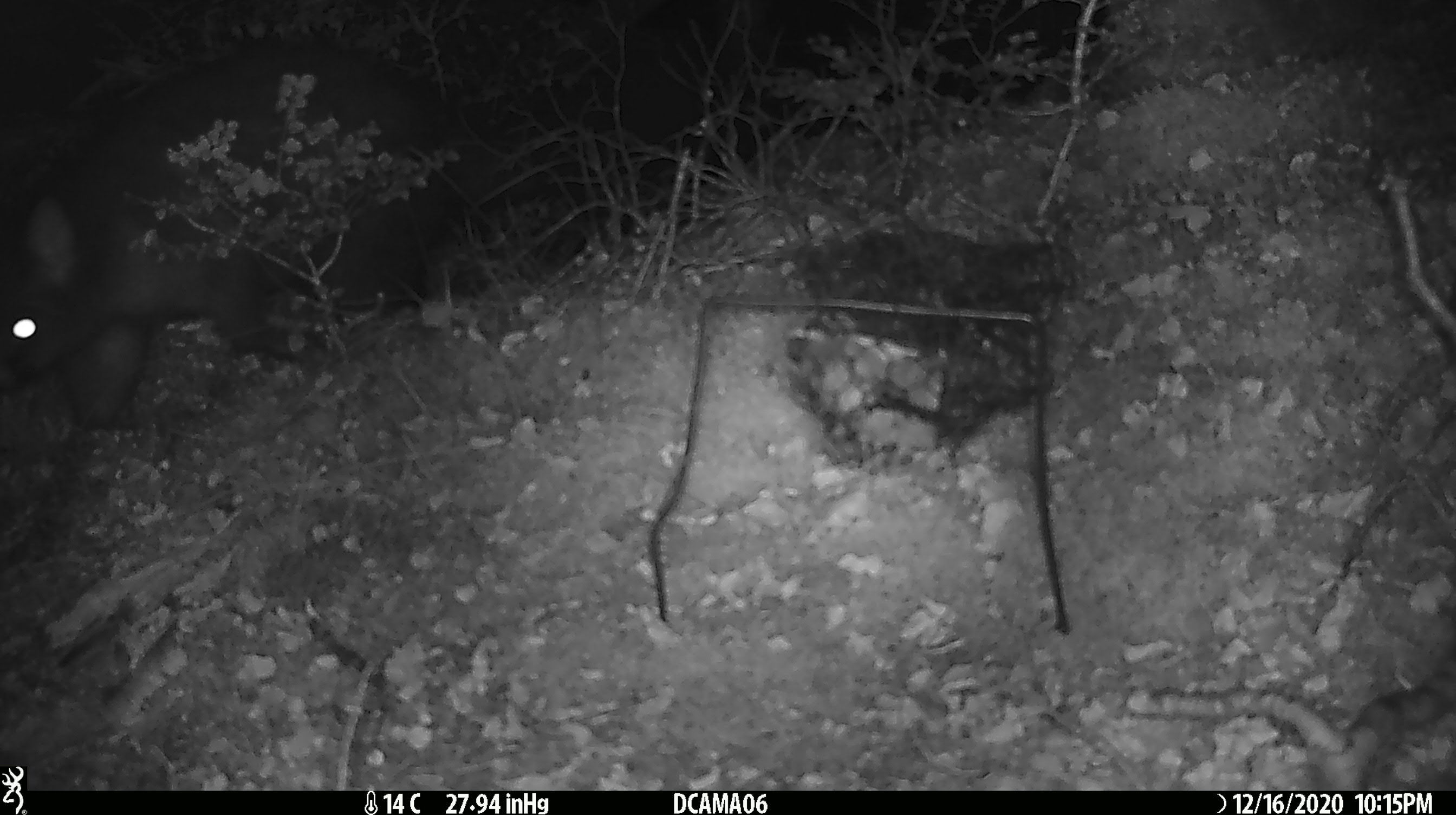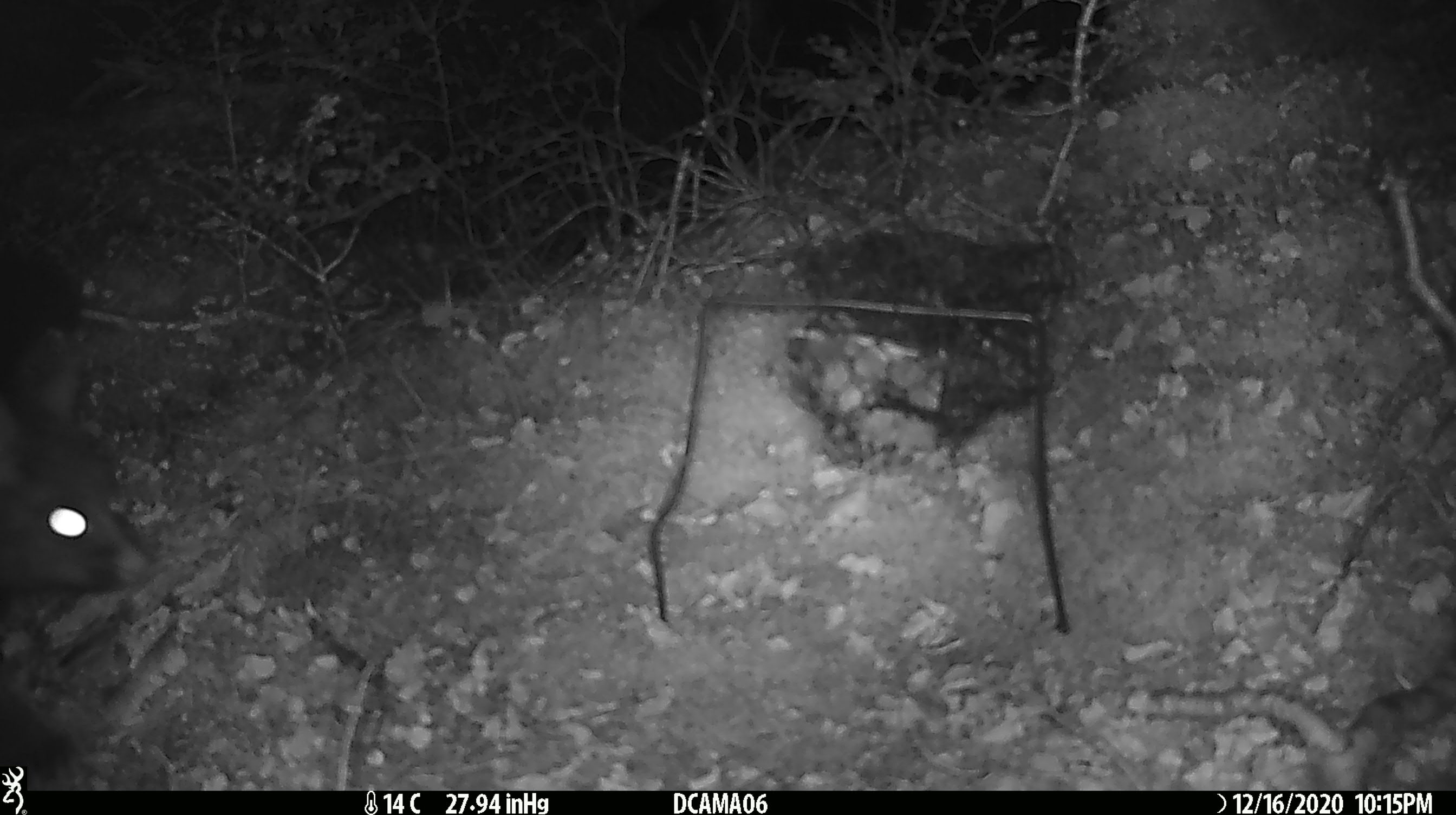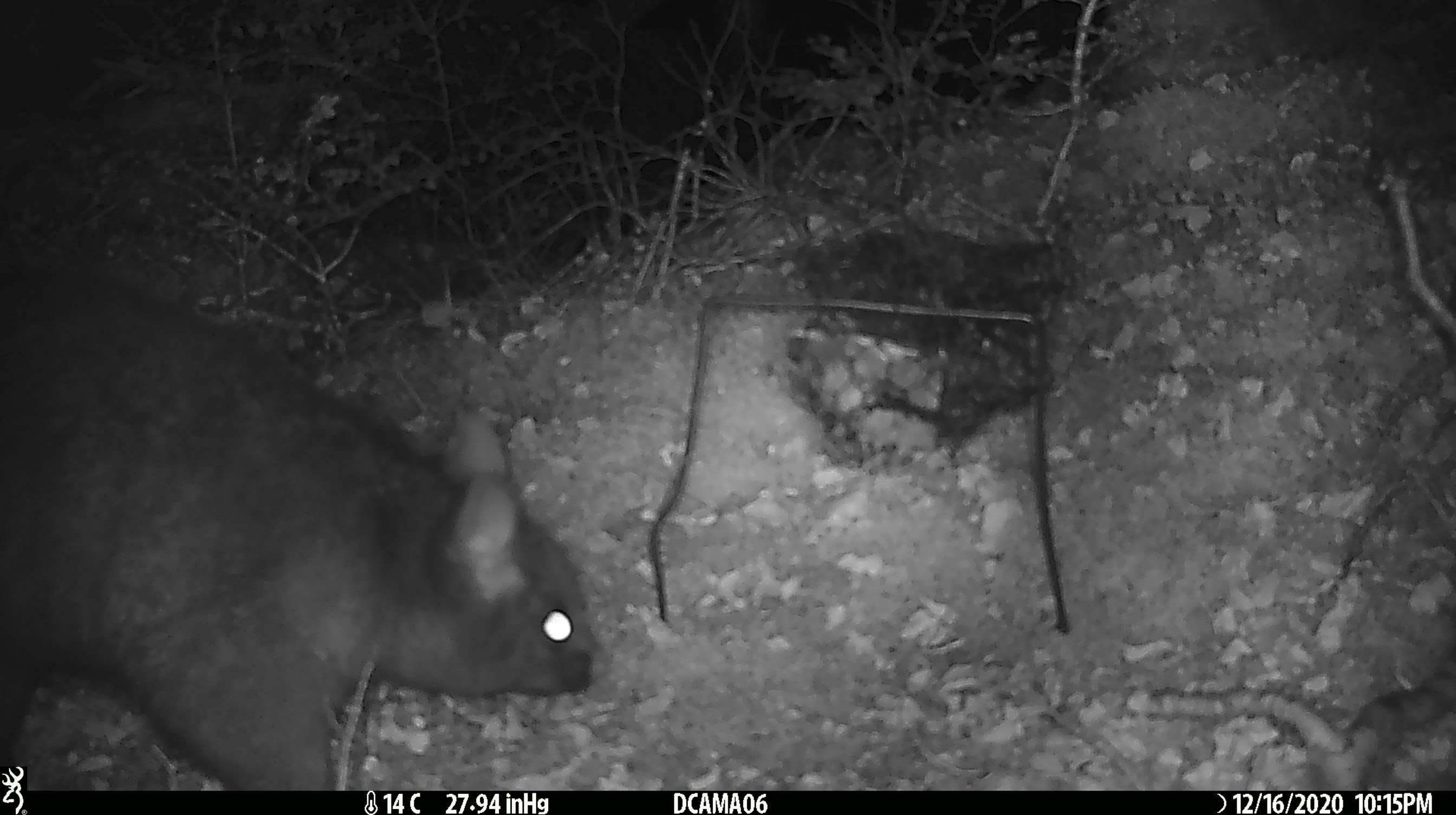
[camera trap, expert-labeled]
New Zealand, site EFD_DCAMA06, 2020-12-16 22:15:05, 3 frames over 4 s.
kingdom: Animalia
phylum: Chordata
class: Mammalia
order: Diprotodontia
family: Phalangeridae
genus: Trichosurus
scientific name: Trichosurus vulpecula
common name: common brushtail possum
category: possum